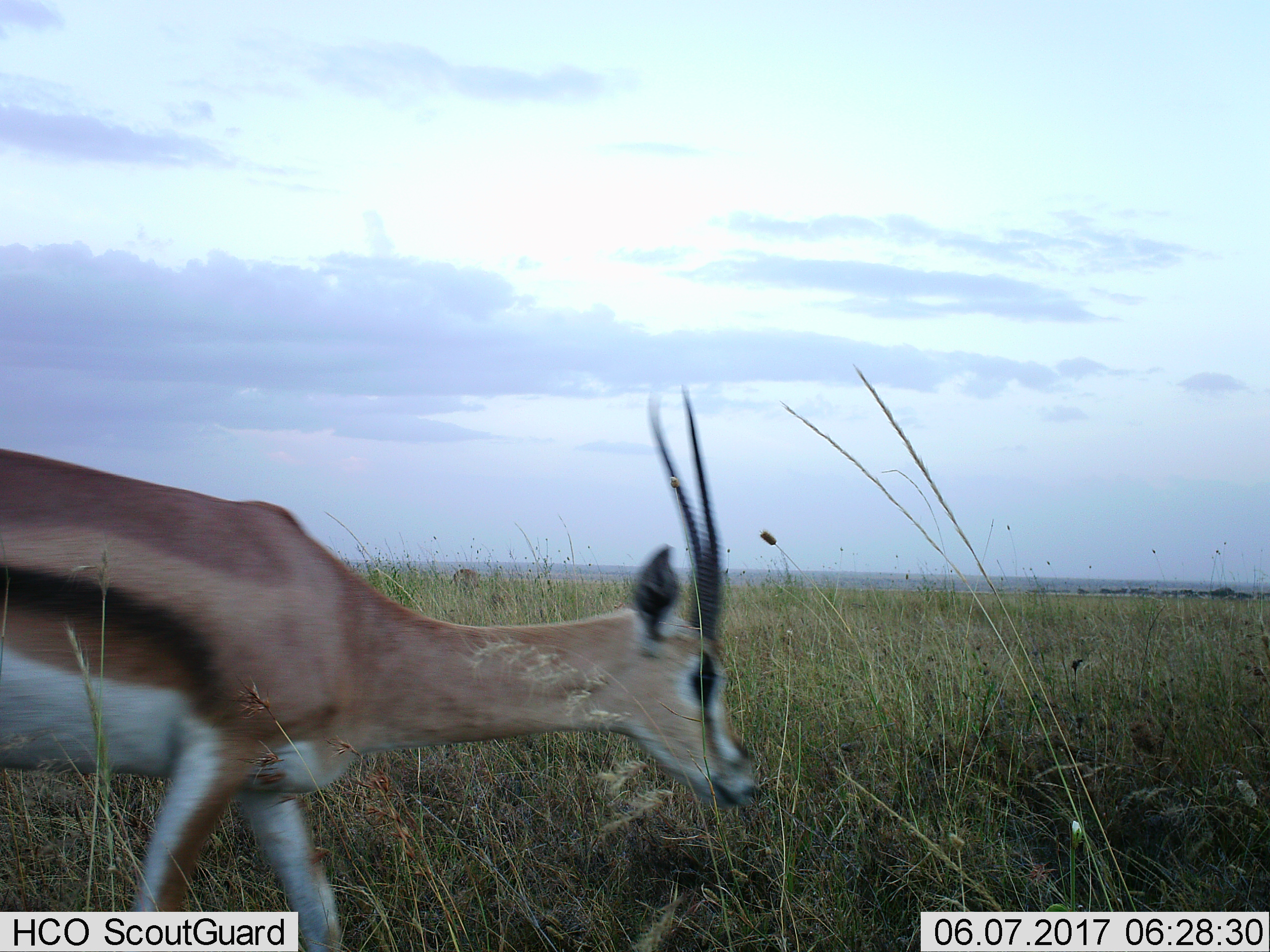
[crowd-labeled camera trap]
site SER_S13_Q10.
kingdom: Animalia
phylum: Chordata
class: Mammalia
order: Artiodactyla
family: Bovidae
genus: Eudorcas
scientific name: Eudorcas thomsonii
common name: thomson's gazelle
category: gazellethomsons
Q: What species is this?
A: Gazellethomsons (thomson's gazelle) (Eudorcas thomsonii).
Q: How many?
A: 1.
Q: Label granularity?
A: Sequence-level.